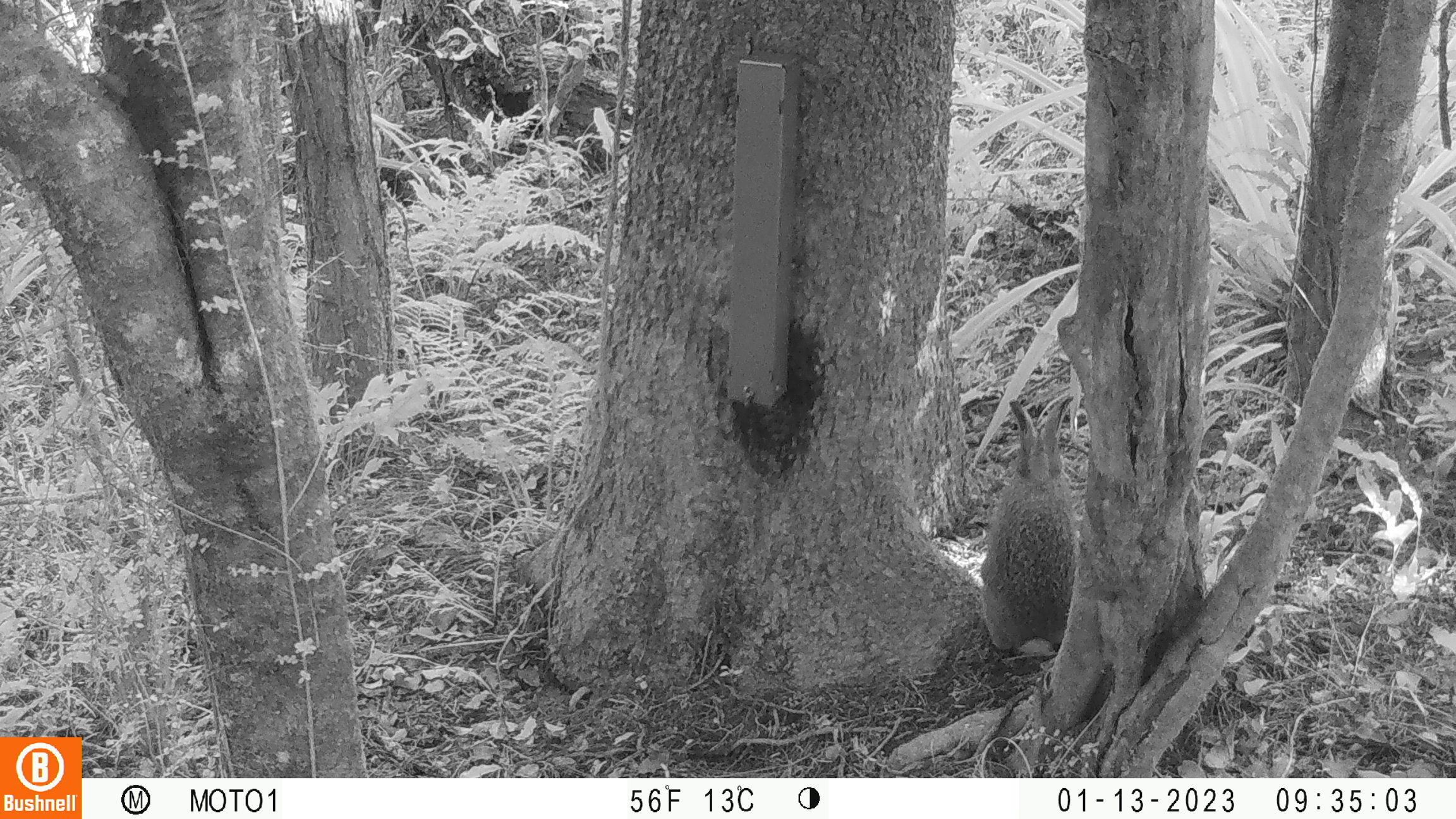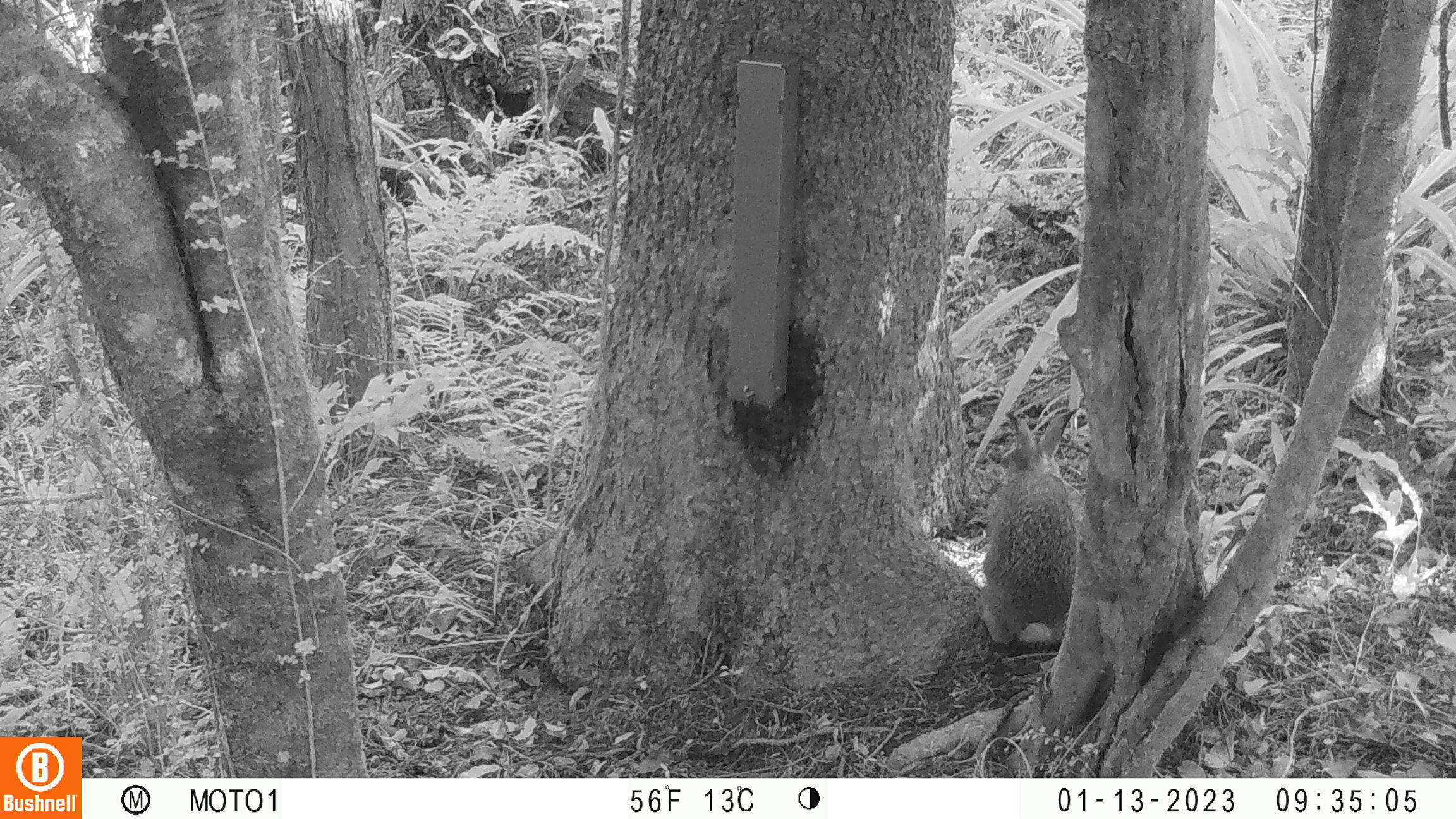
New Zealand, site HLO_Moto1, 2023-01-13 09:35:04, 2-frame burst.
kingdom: Animalia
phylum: Chordata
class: Mammalia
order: Lagomorpha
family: Leporidae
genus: Oryctolagus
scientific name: Oryctolagus cuniculus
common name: european rabbit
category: rabbit